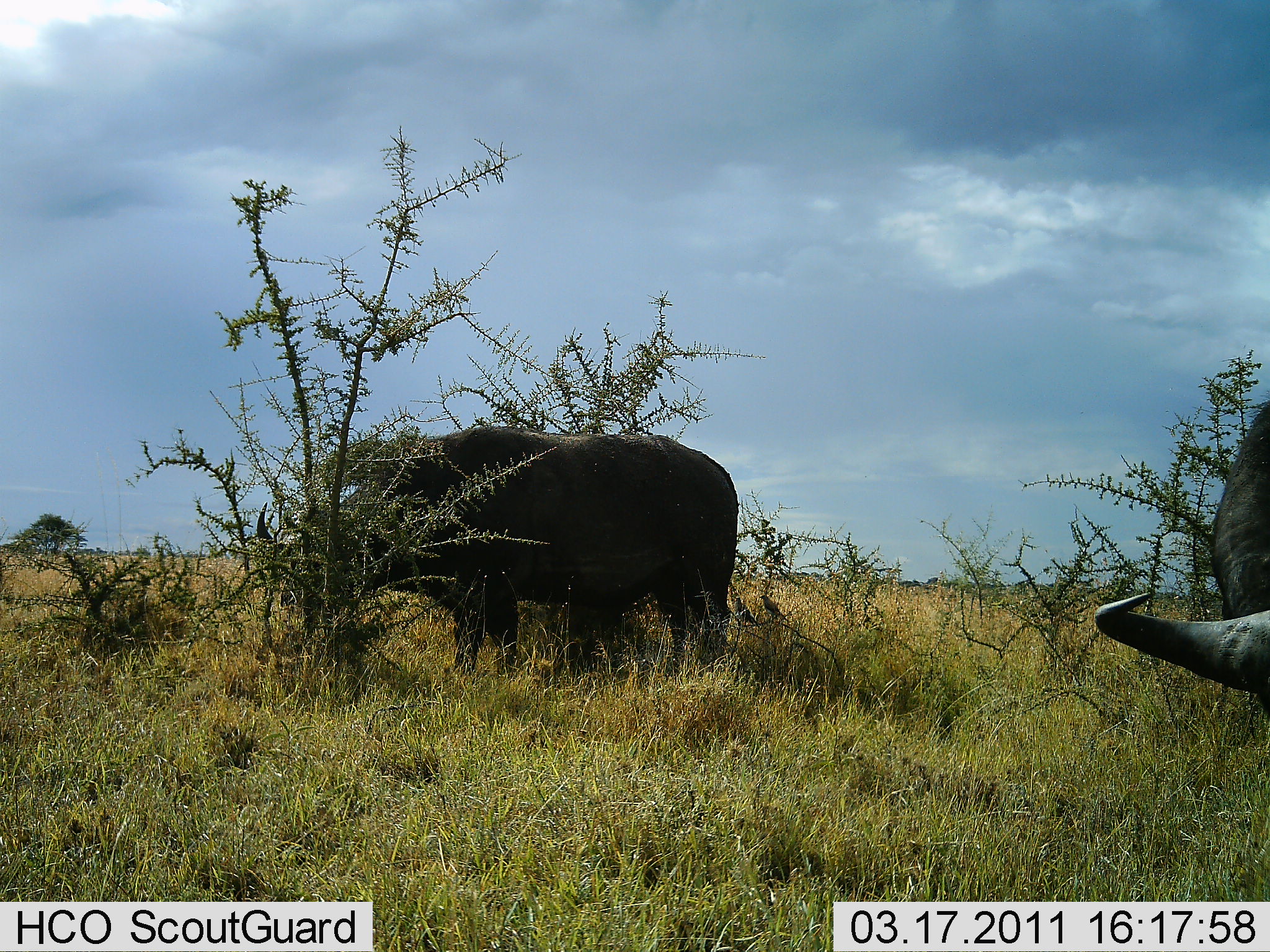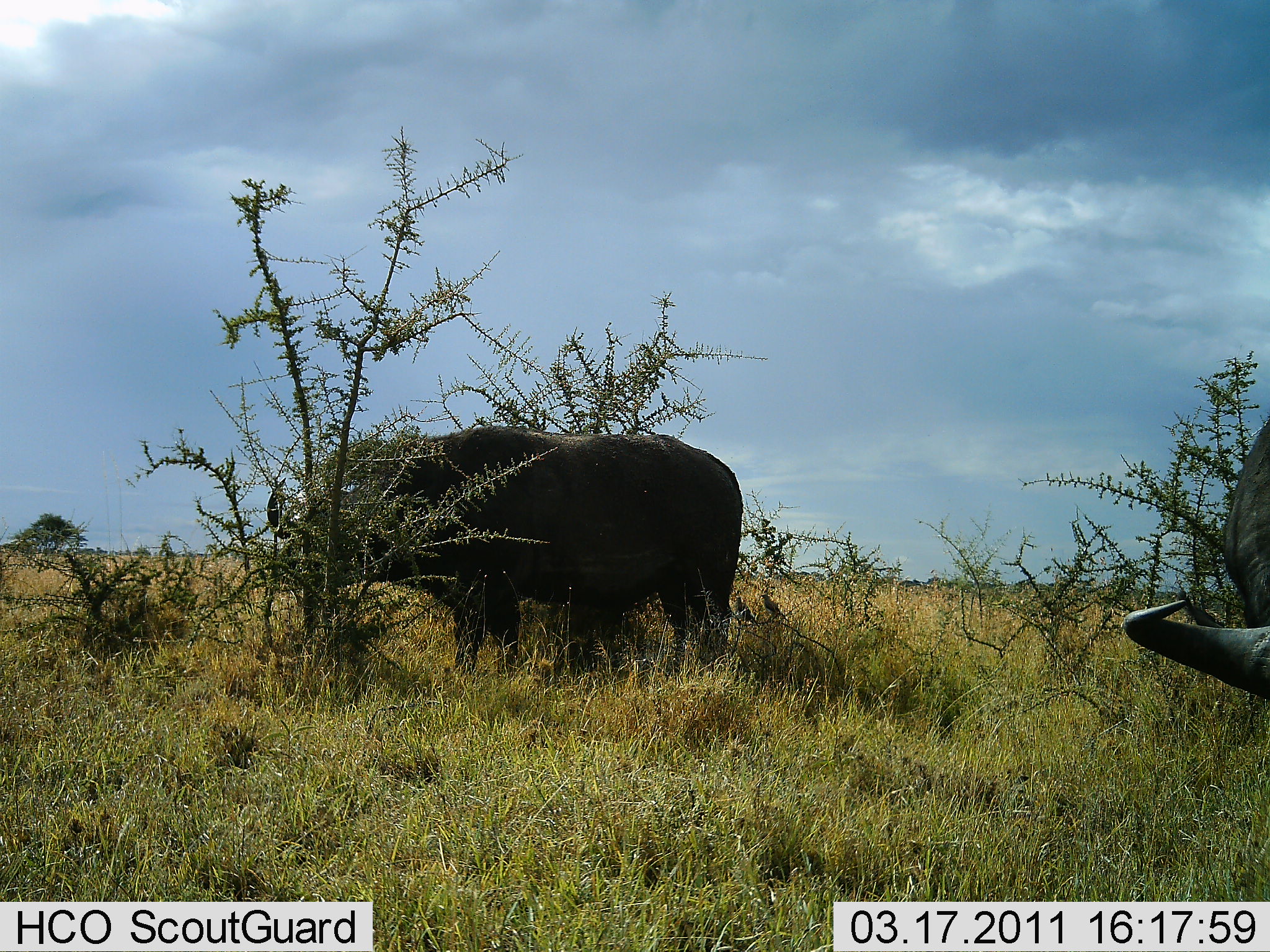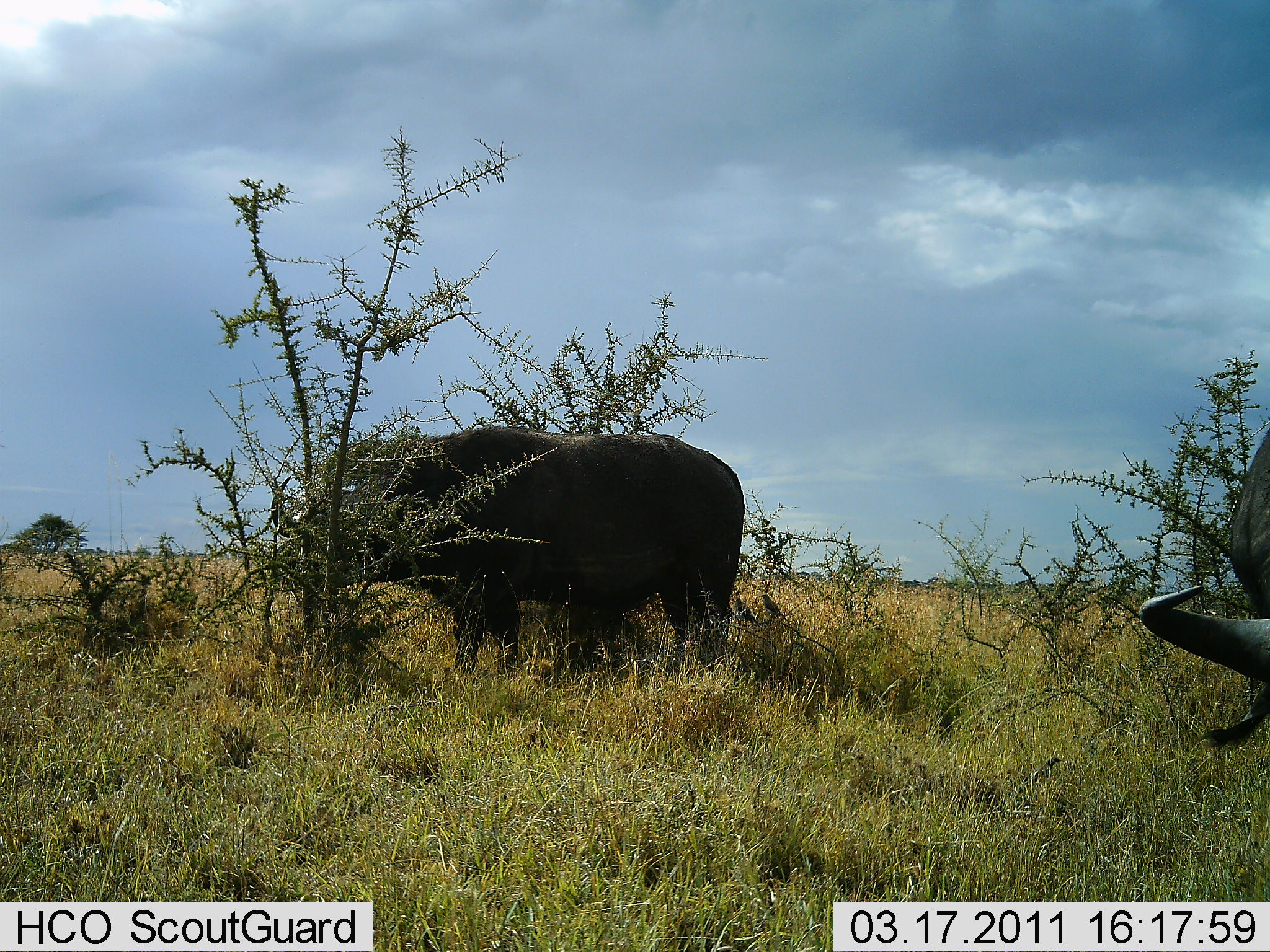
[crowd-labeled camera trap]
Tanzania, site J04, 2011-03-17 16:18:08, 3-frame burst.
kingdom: Animalia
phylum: Chordata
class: Mammalia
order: Artiodactyla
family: Bovidae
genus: Syncerus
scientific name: Syncerus caffer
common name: cape buffalo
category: buffalo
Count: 2.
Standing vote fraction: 57%.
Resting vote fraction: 0%.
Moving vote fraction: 0%.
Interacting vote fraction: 0%.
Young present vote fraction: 0%.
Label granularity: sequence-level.